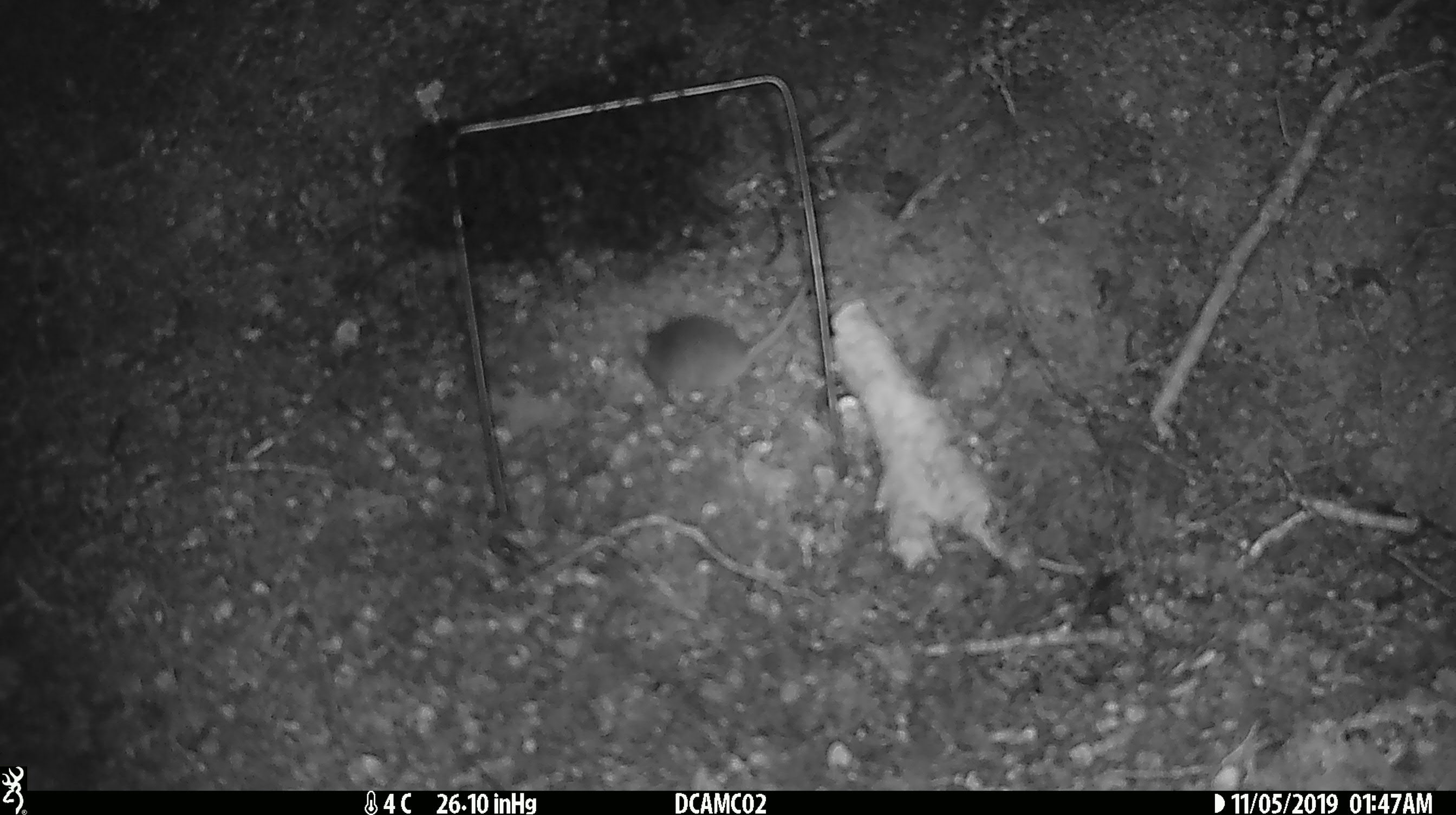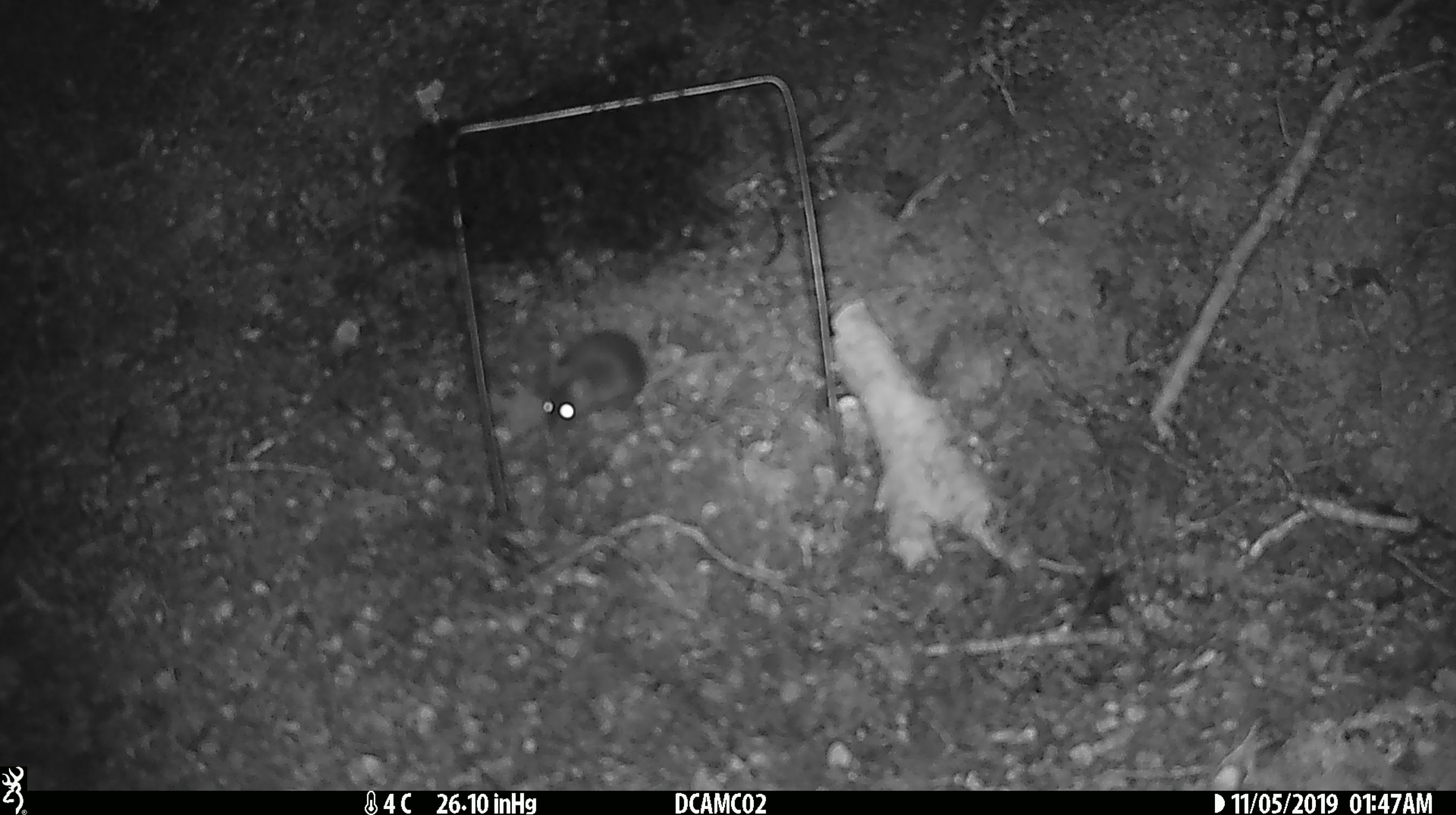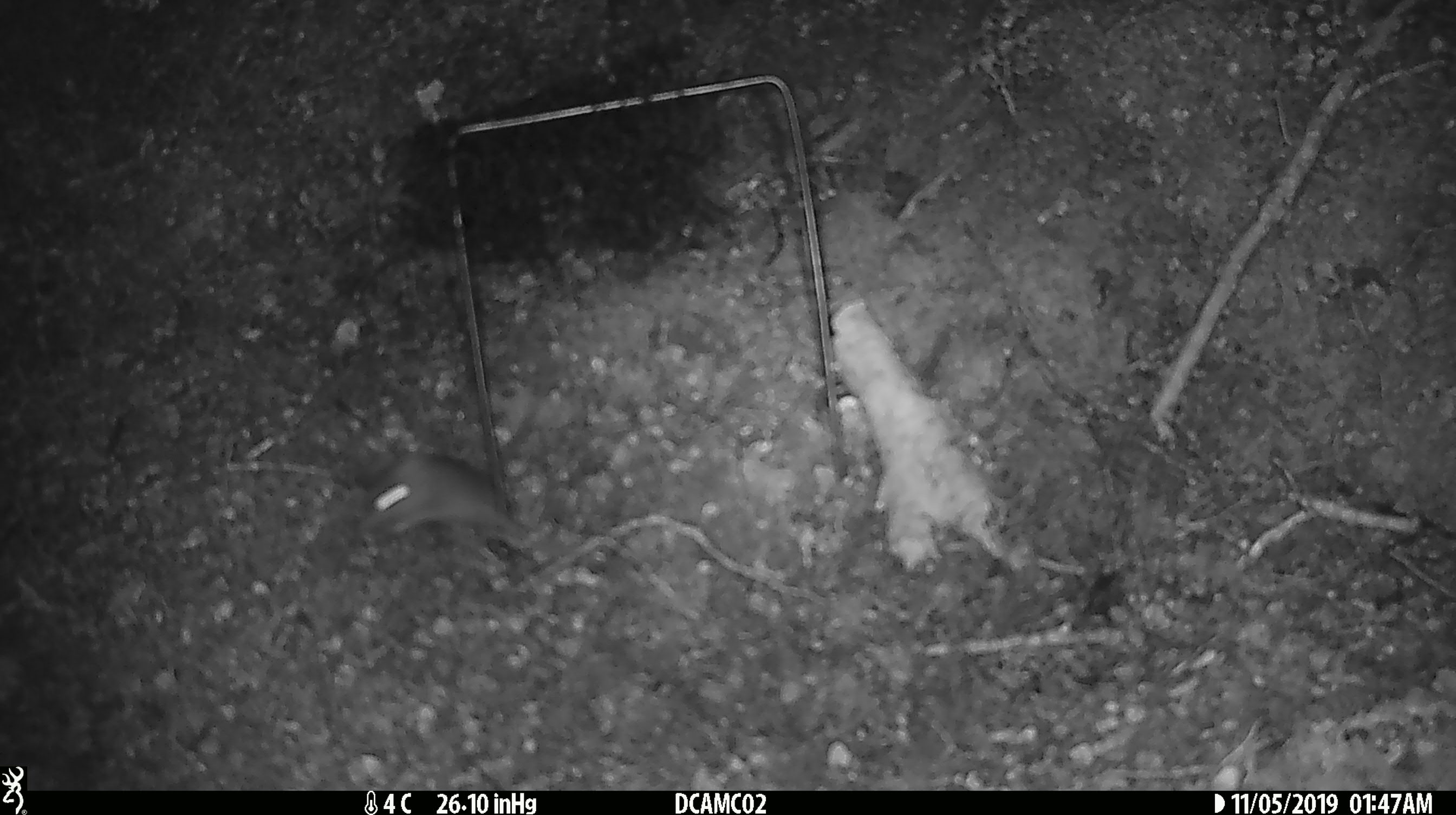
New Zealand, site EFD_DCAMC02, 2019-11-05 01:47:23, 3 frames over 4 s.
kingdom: Animalia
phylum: Chordata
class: Mammalia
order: Rodentia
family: Muridae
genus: Mus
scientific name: Mus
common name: mouse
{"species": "mouse (Mus)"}